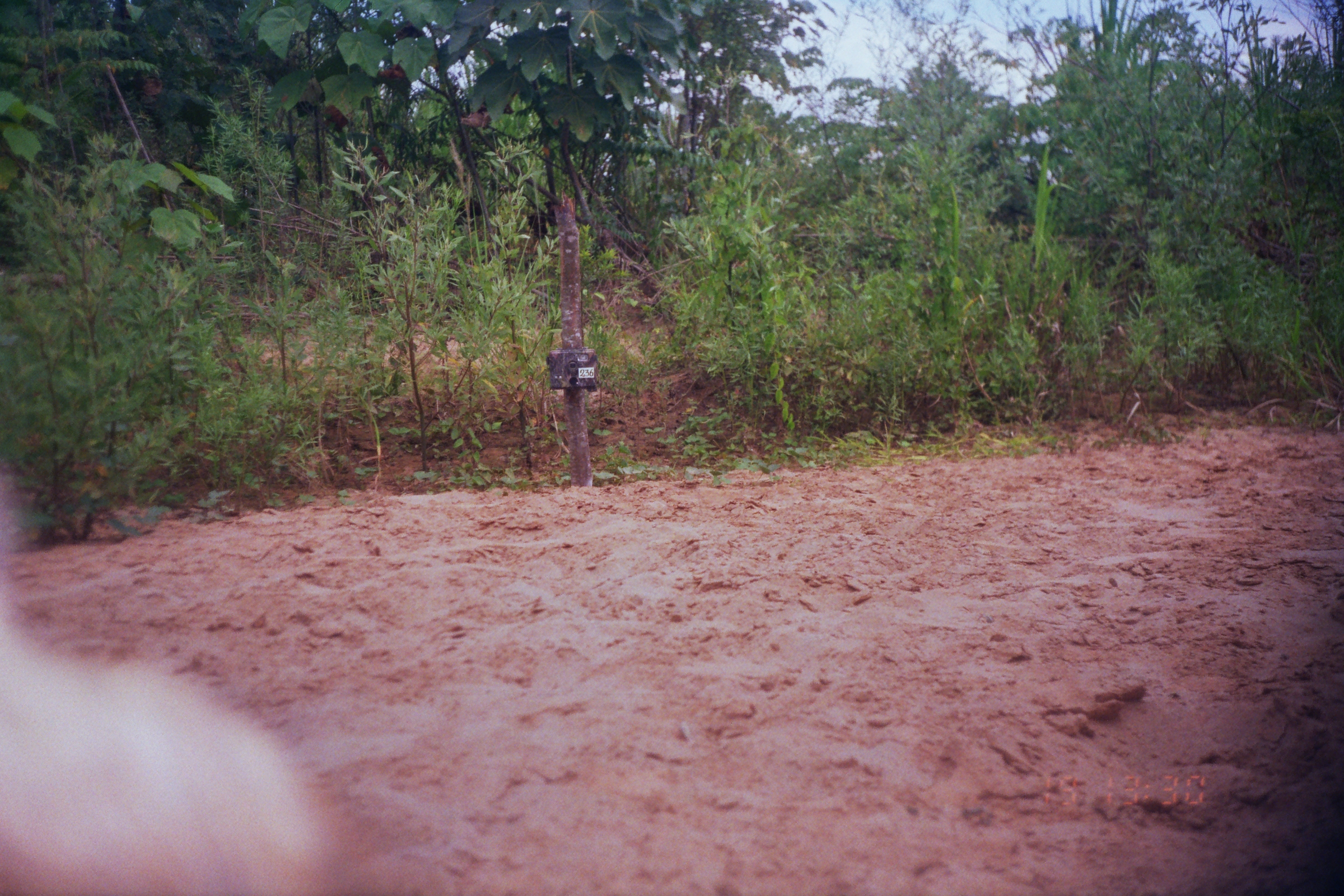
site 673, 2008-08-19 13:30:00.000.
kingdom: Animalia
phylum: Chordata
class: Mammalia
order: Perissodactyla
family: Tapiridae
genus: Tapirus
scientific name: Tapirus terrestris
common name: south american tapir